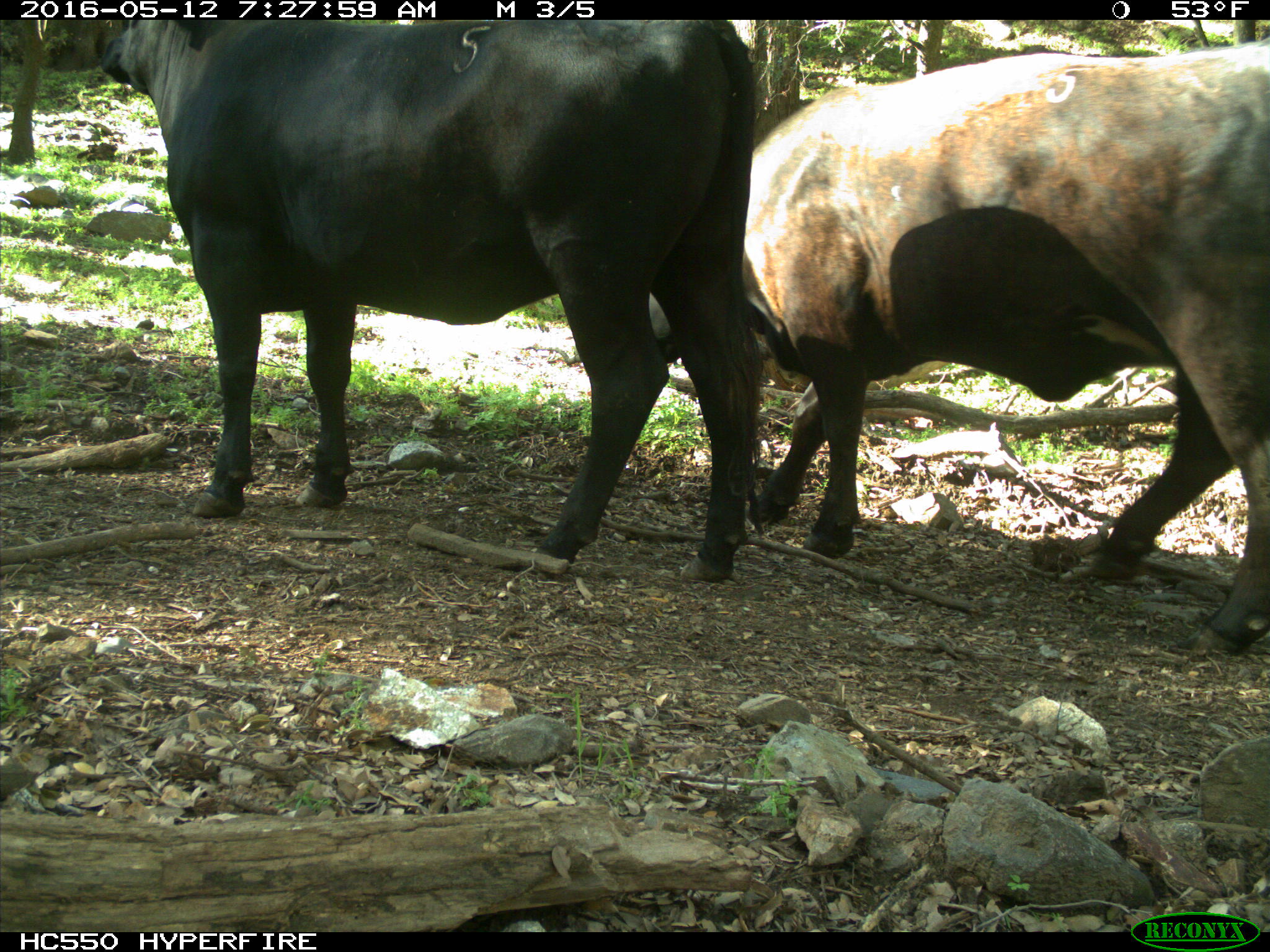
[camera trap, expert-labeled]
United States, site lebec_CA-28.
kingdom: Animalia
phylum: Chordata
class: Mammalia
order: Artiodactyla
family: Bovidae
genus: Bos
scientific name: Bos taurus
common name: domestic cow